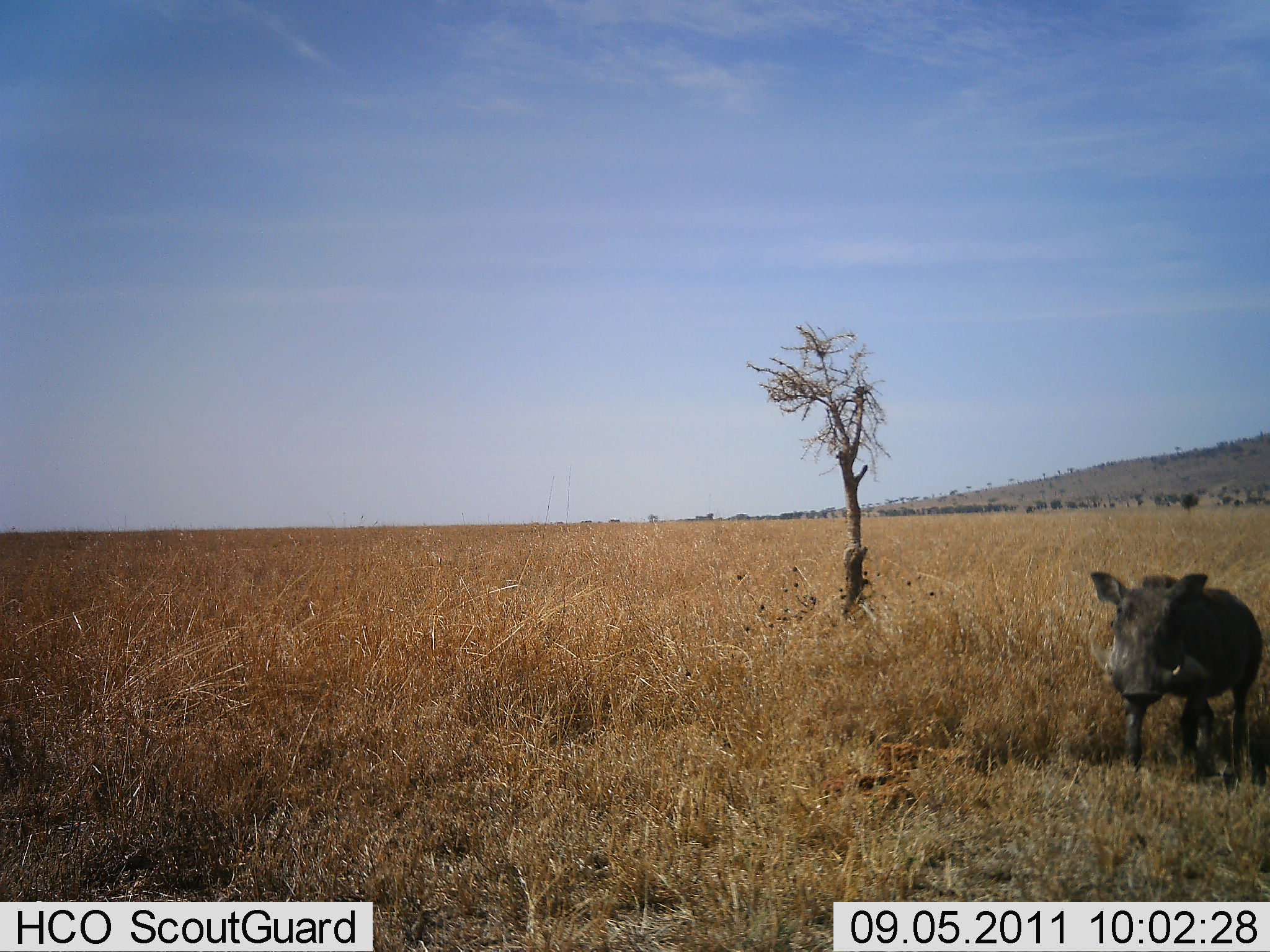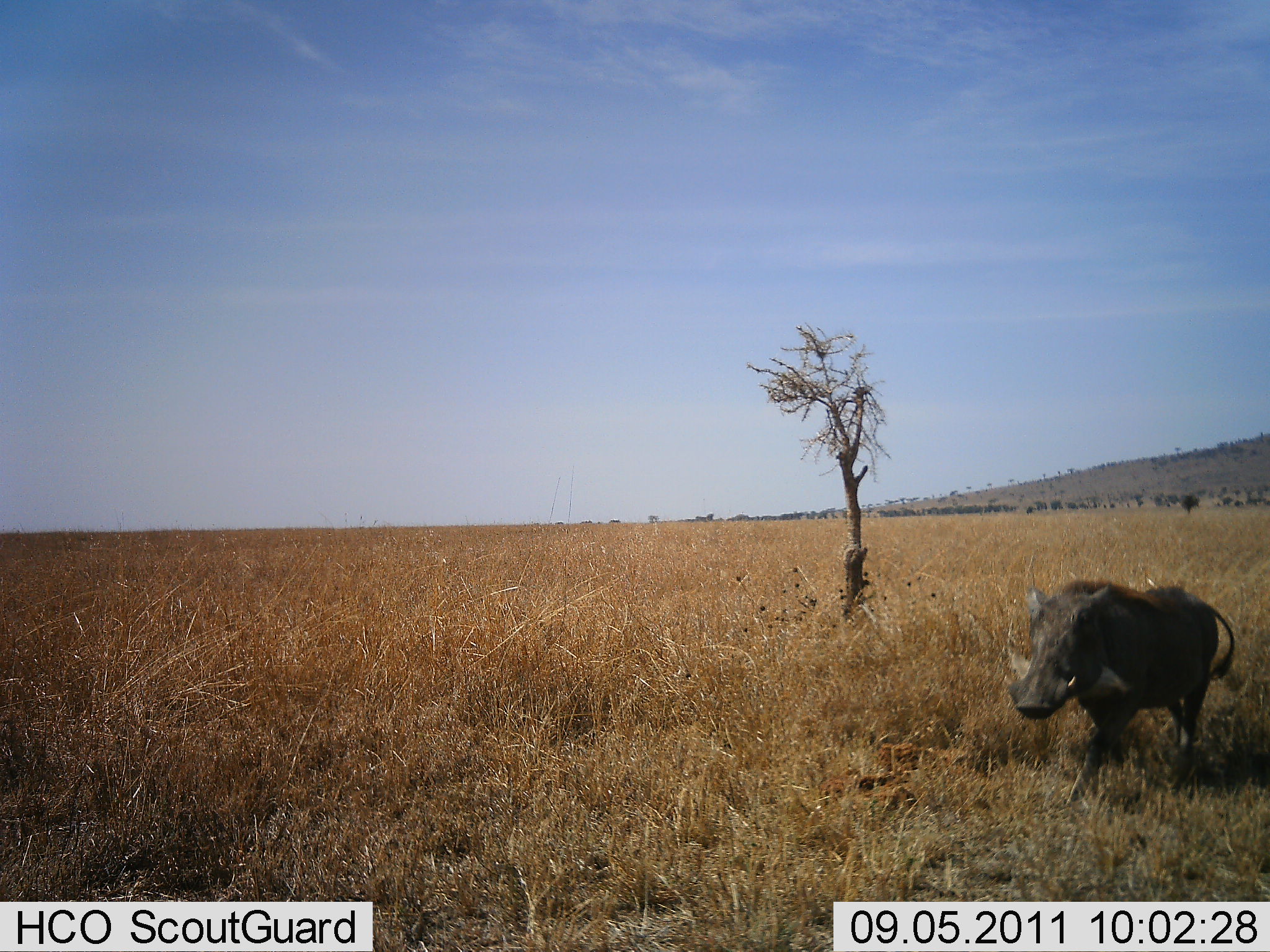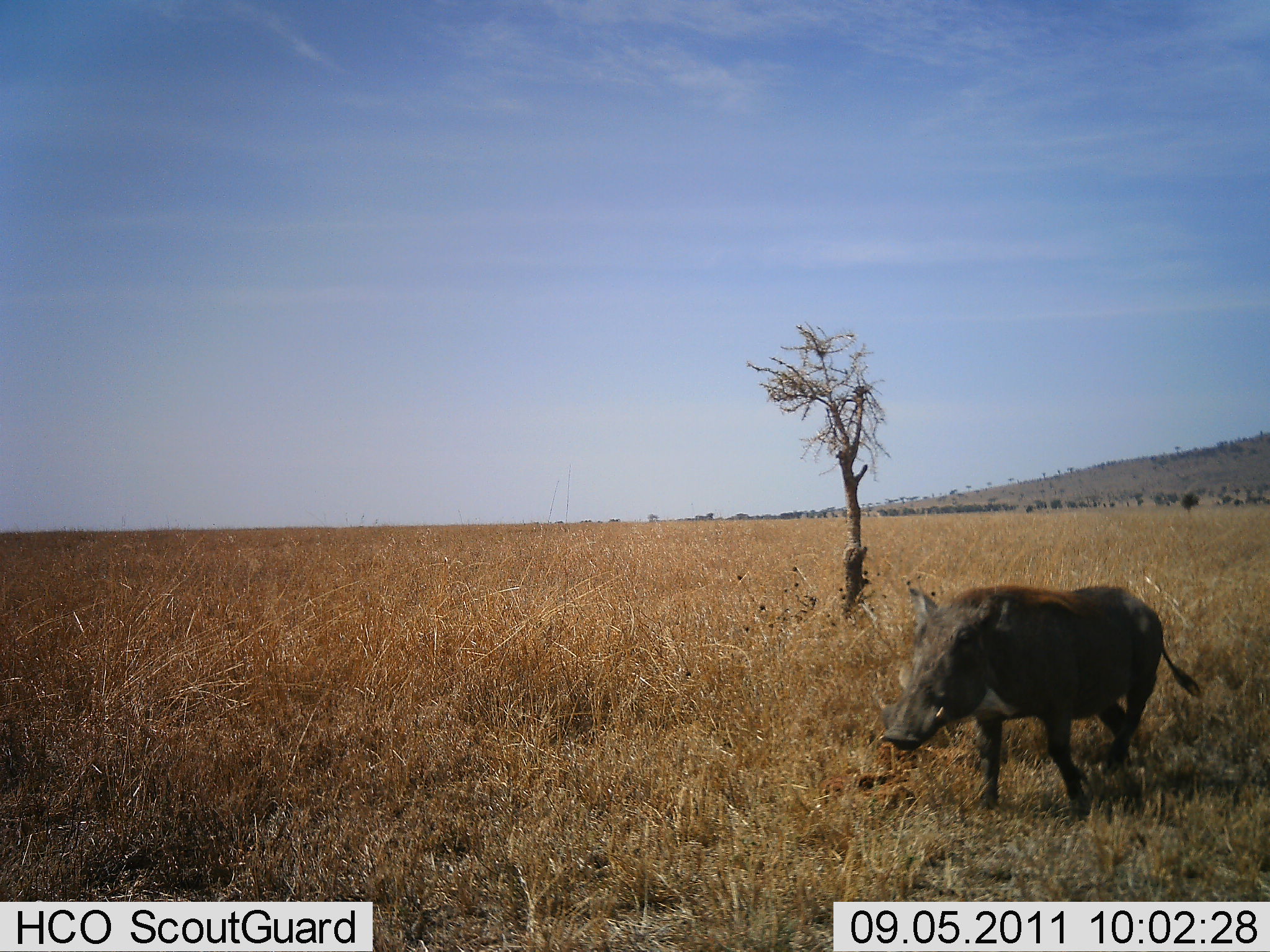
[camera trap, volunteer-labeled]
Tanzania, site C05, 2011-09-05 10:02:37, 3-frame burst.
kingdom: Animalia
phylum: Chordata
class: Mammalia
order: Artiodactyla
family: Suidae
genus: Phacochoerus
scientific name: Phacochoerus africanus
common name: warthog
Warthog (Phacochoerus africanus), count 1. Behavior (volunteer vote fractions): standing 8%, resting 0%, moving 92%, interacting 0%. Young present (vote fraction): 0%. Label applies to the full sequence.